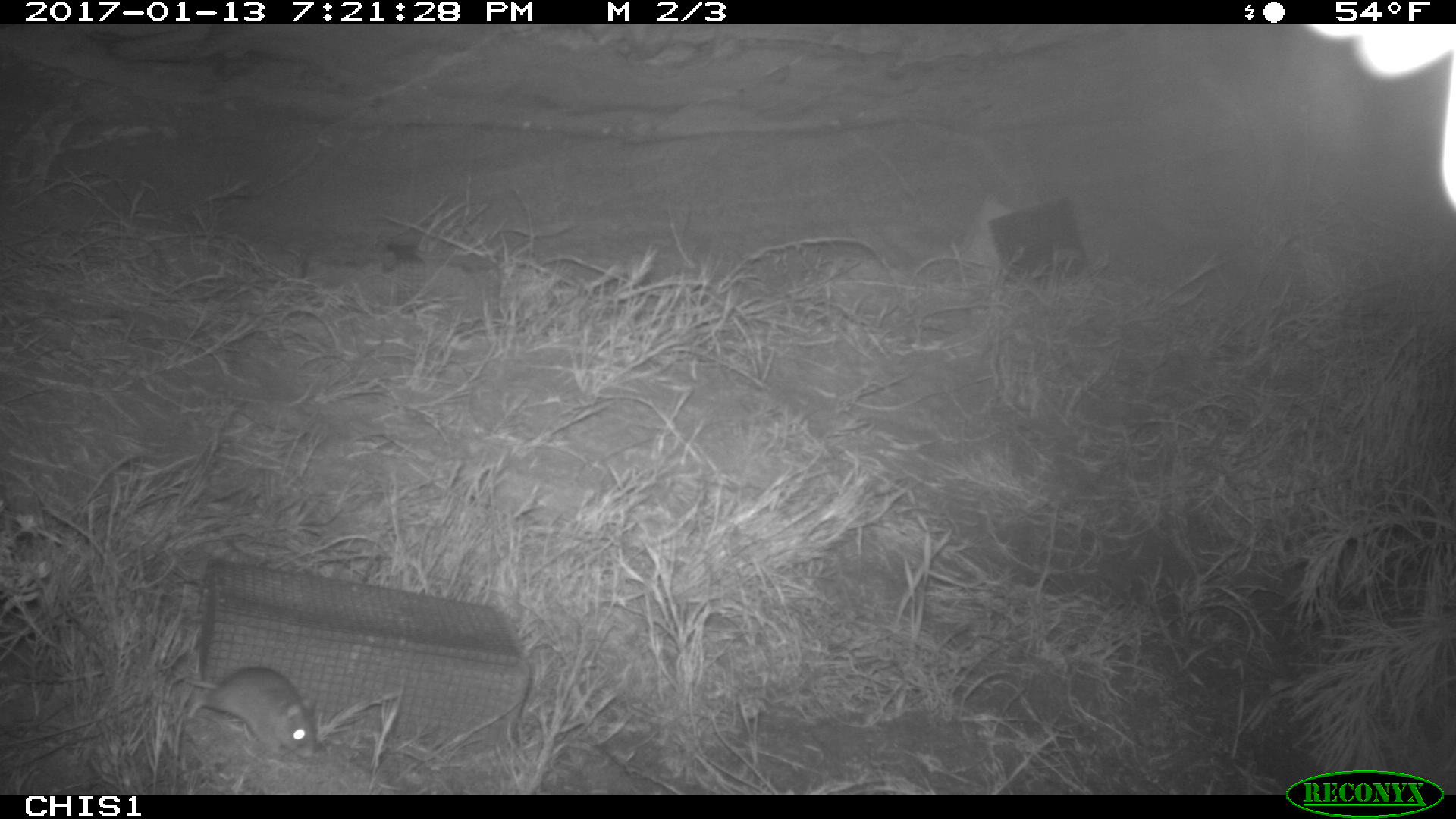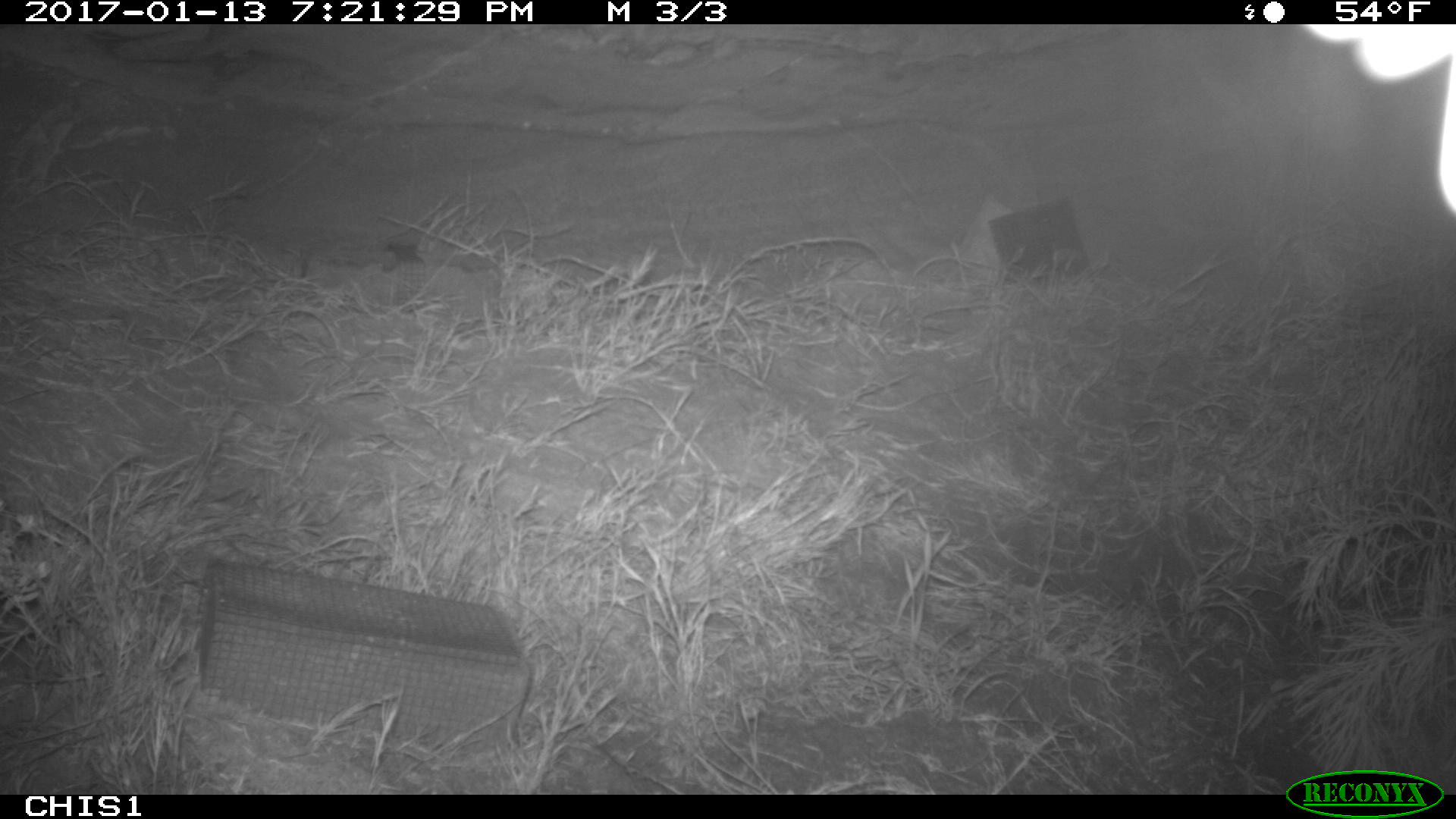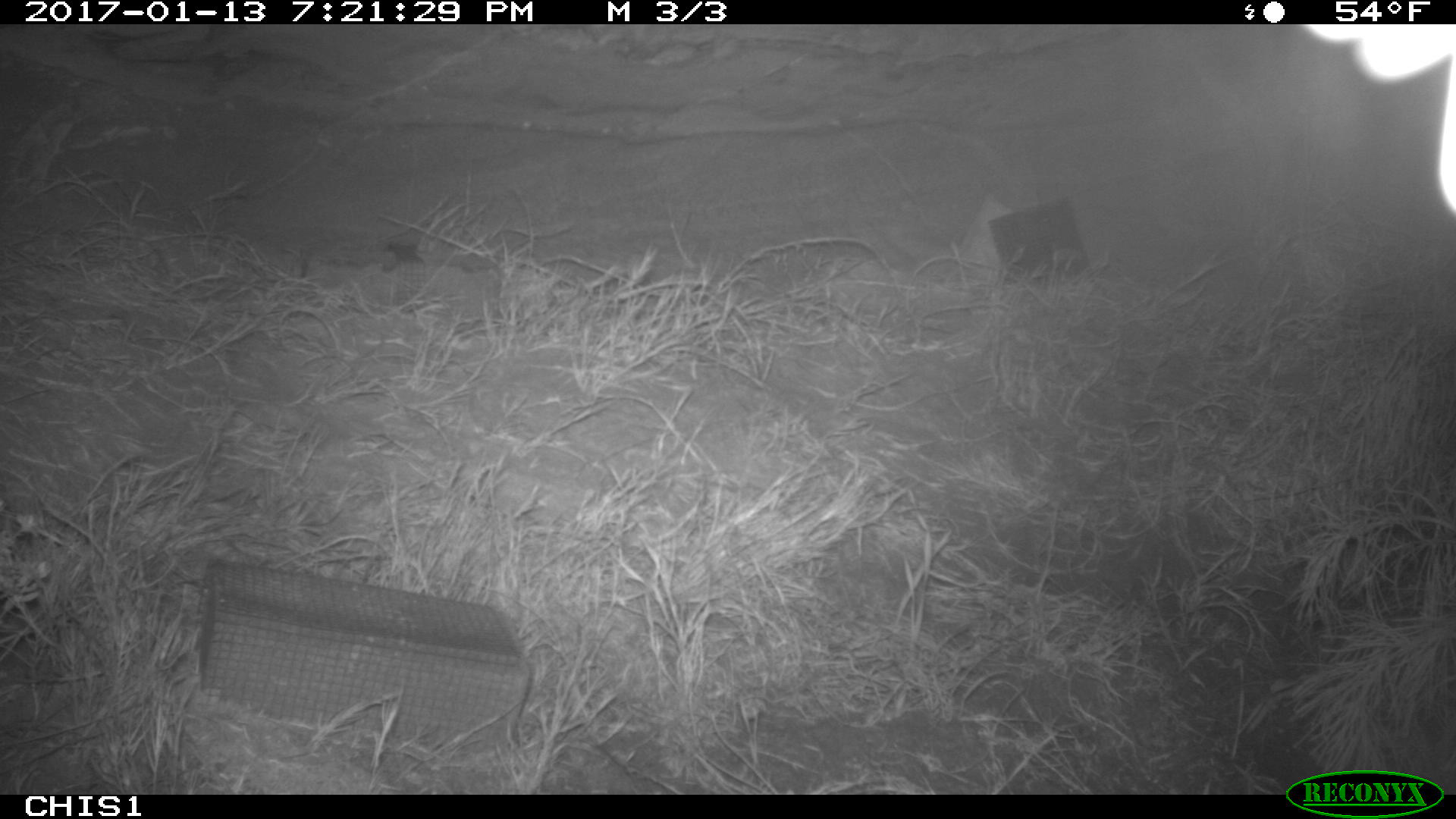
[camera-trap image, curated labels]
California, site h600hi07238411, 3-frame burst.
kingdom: Animalia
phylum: Chordata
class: Mammalia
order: Rodentia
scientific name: Rodentia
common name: rodent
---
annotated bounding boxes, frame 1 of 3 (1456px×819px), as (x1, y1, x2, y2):
rodent: (171, 667, 320, 757)